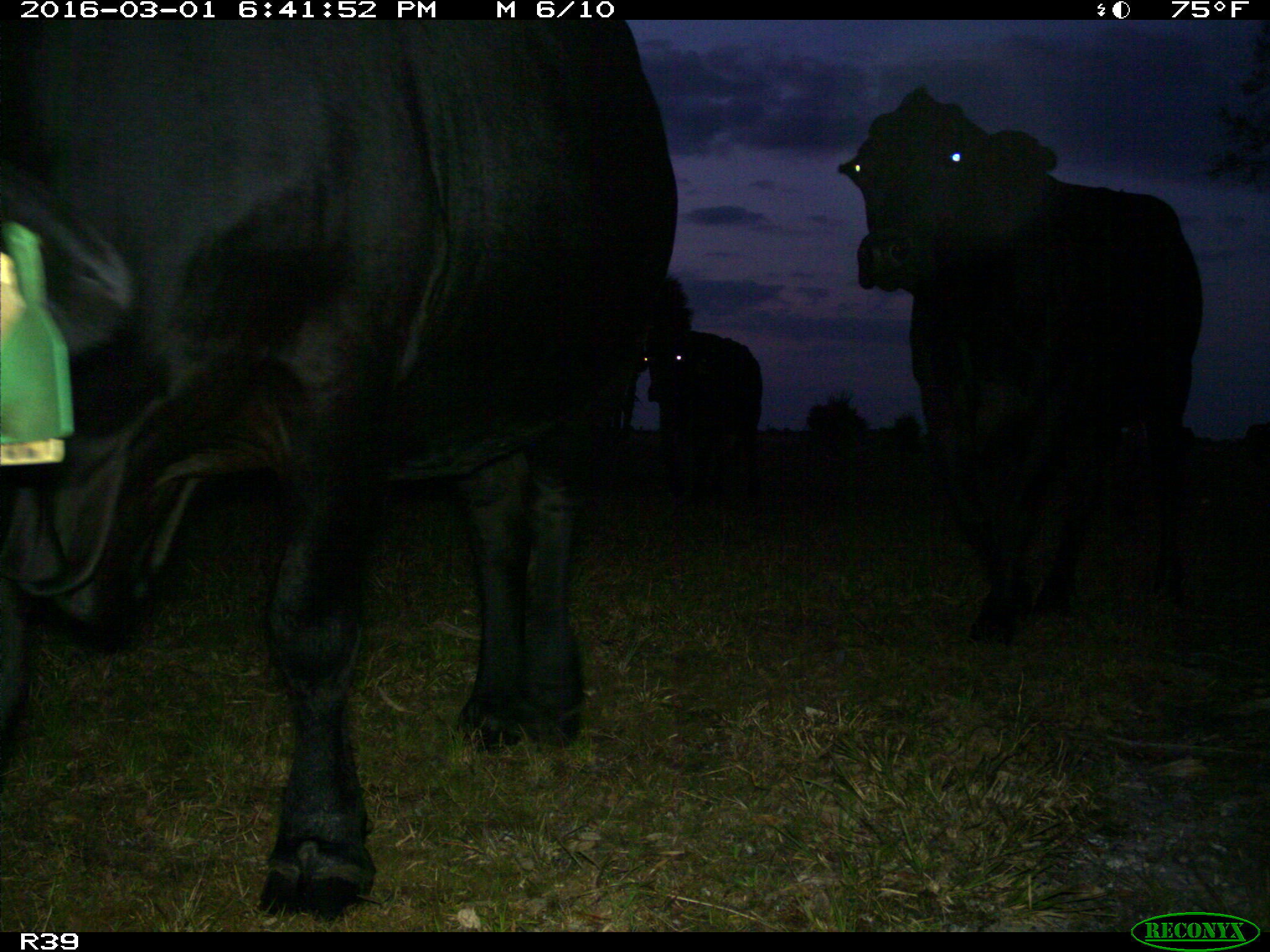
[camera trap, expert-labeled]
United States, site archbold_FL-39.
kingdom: Animalia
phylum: Chordata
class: Mammalia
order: Artiodactyla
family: Bovidae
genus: Bos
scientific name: Bos taurus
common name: domestic cow